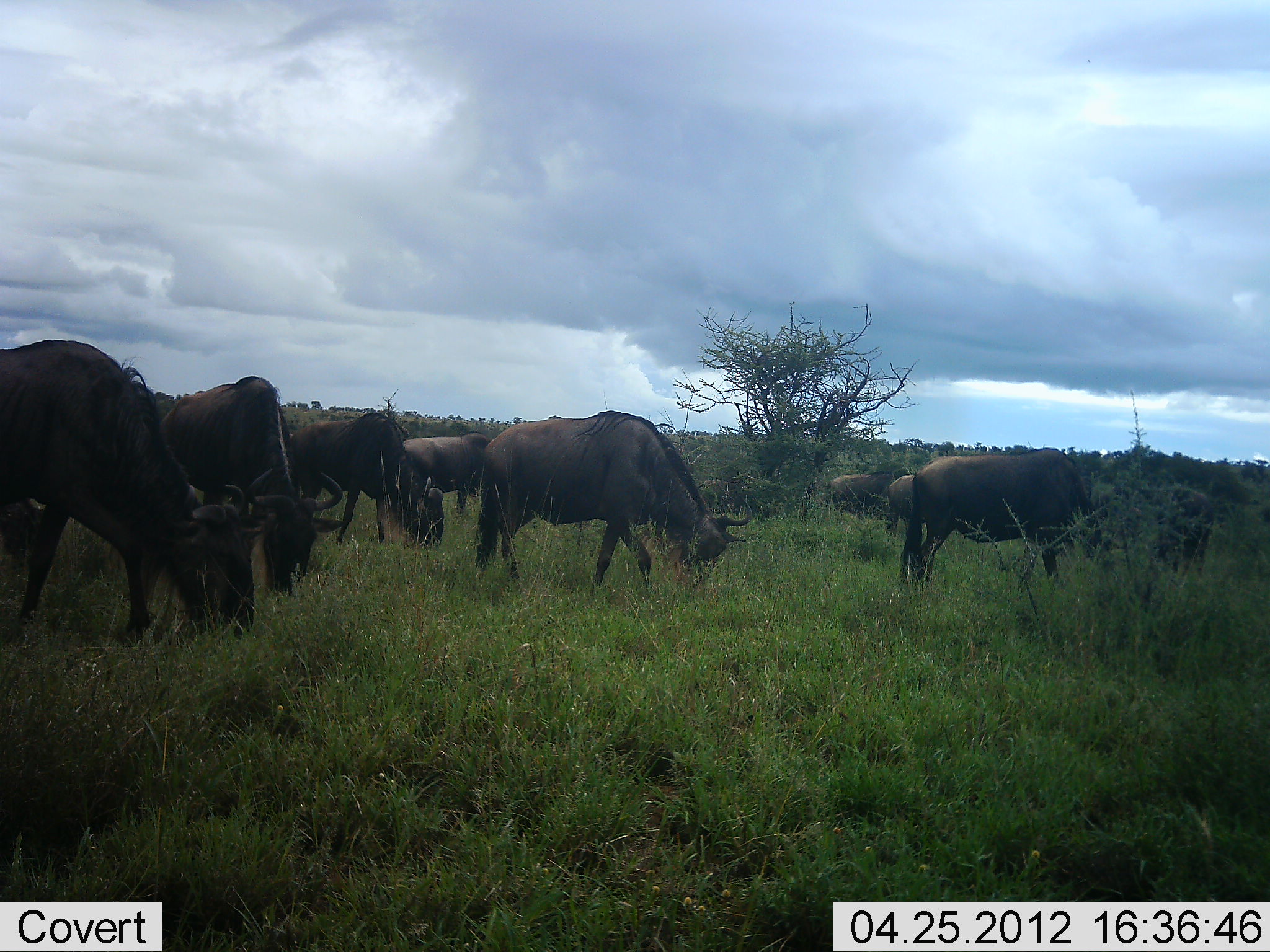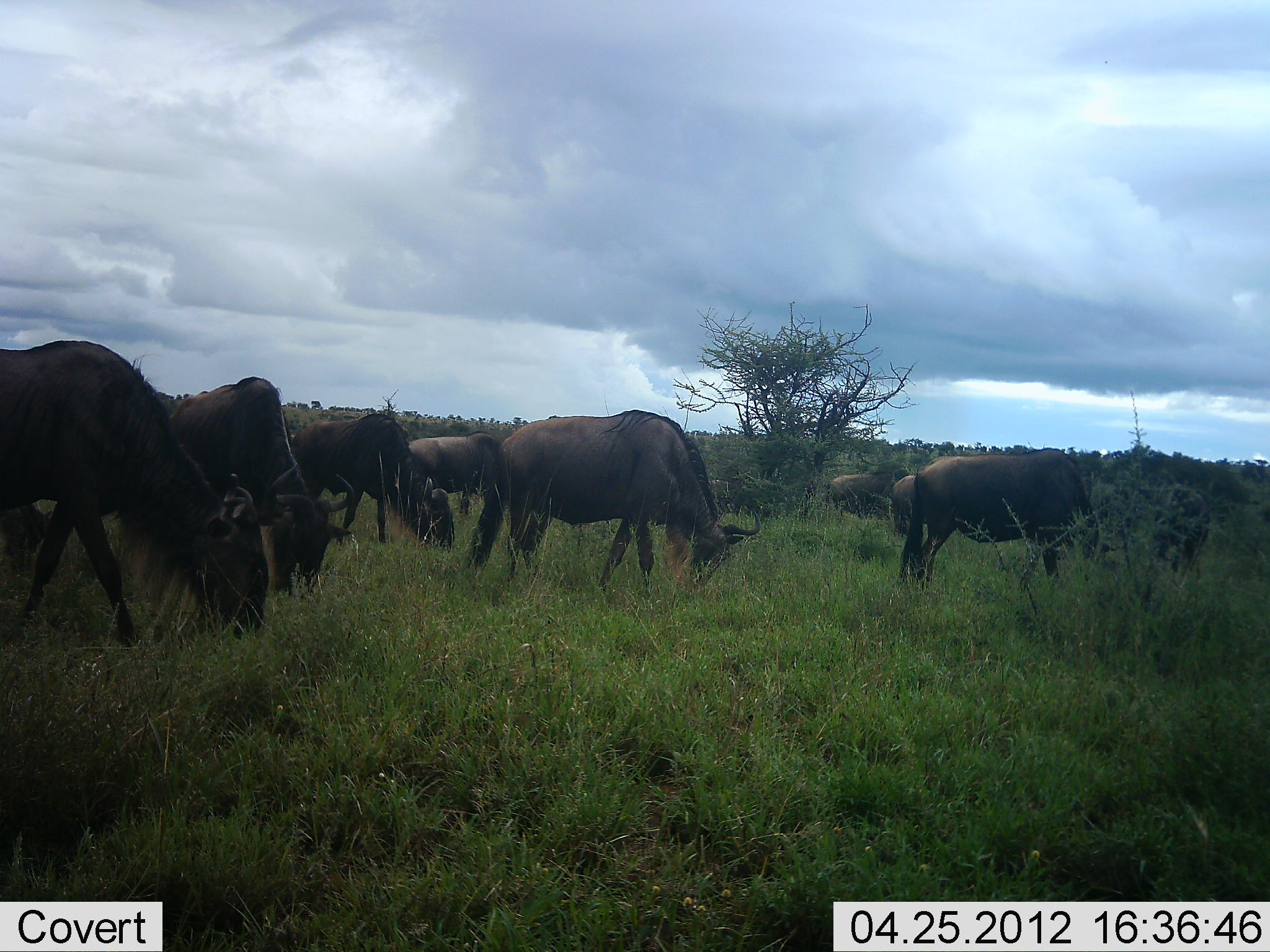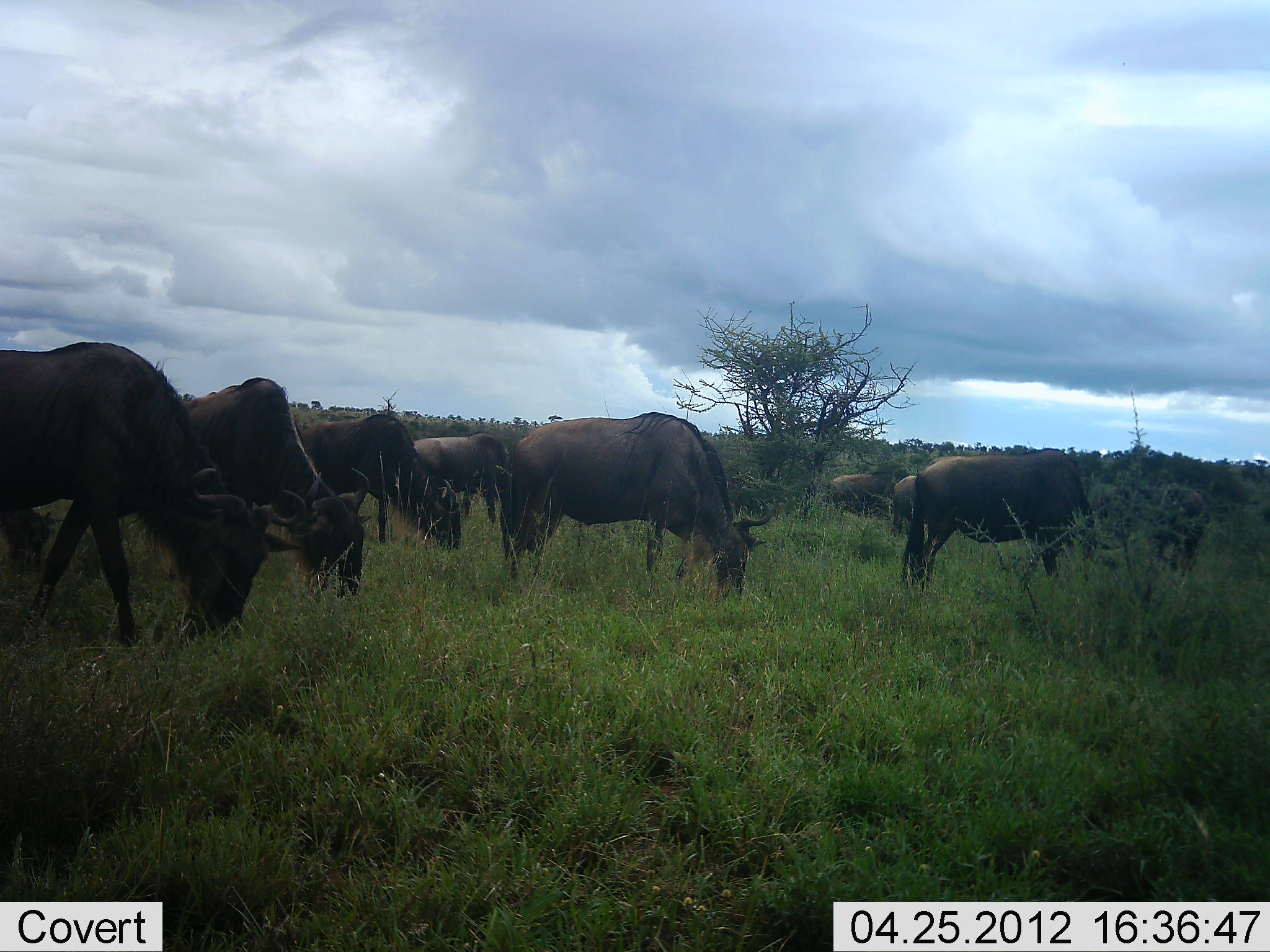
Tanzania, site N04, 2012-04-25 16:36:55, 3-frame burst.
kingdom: Animalia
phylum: Chordata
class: Mammalia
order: Artiodactyla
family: Bovidae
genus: Connochaetes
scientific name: Connochaetes taurinus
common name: blue wildebeest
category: wildebeest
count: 9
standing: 27%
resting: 0%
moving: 27%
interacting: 0%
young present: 0%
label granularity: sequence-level